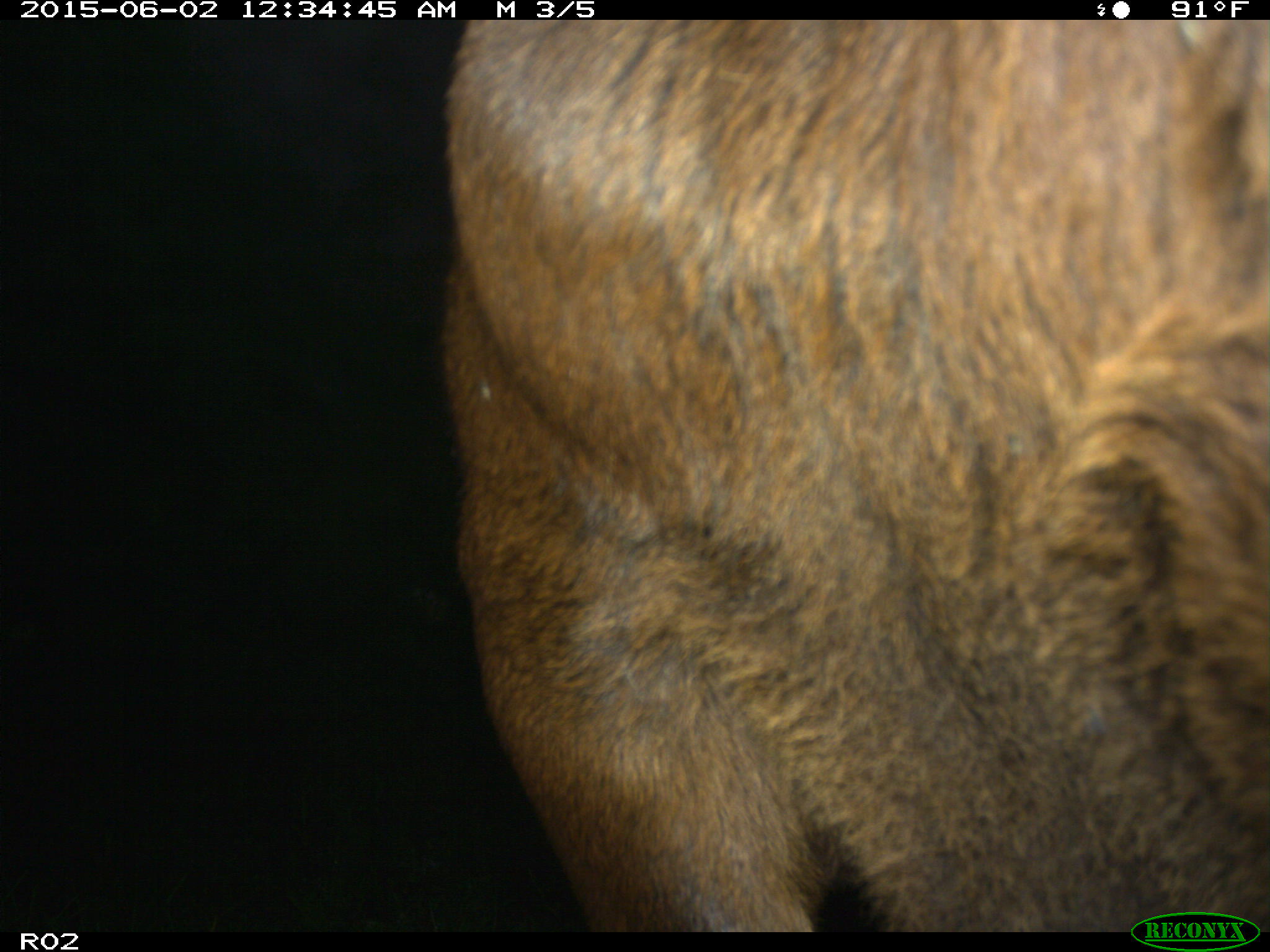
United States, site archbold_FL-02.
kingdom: Animalia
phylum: Chordata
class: Mammalia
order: Artiodactyla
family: Bovidae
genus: Bos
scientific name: Bos taurus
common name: domestic cow